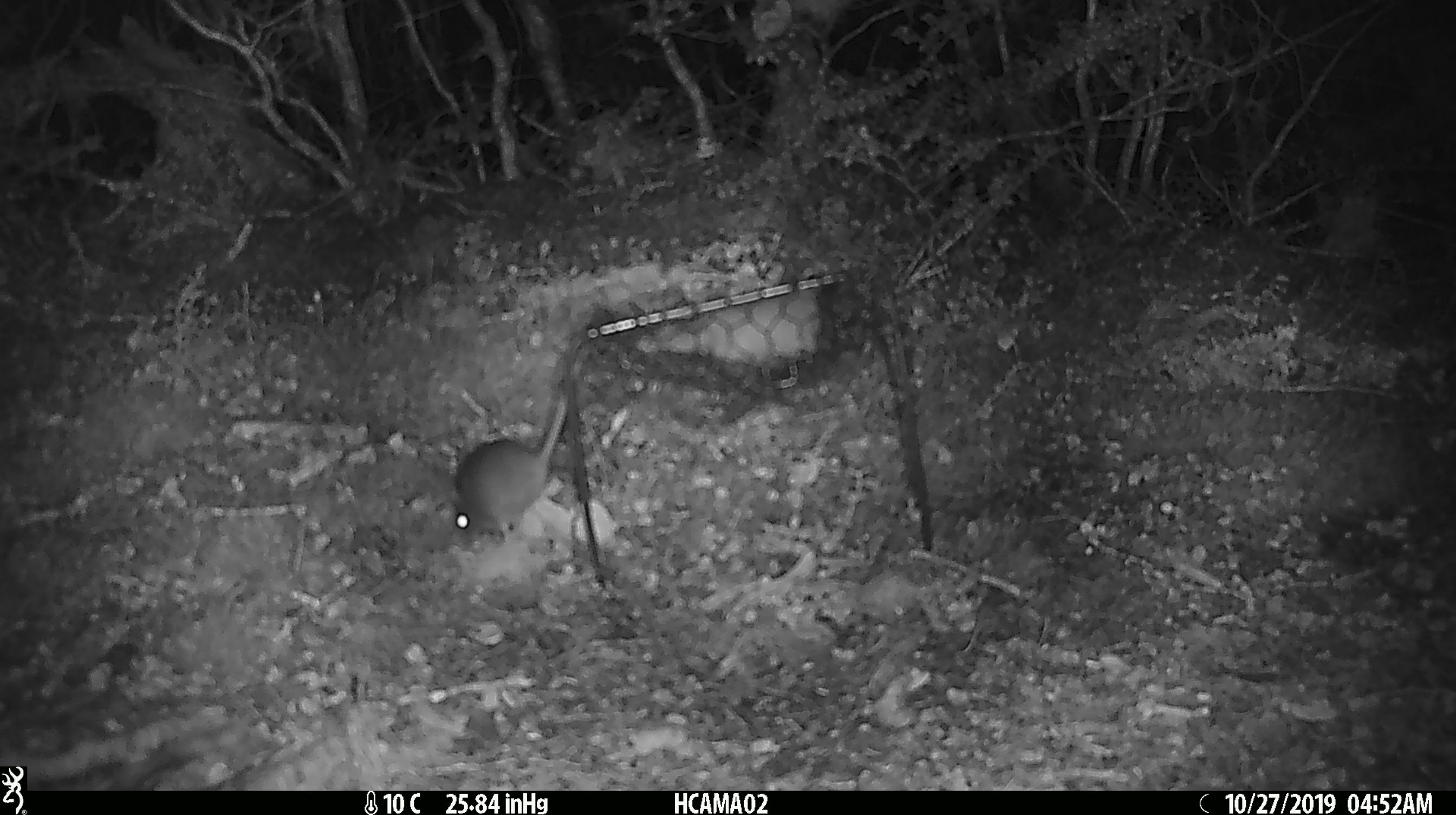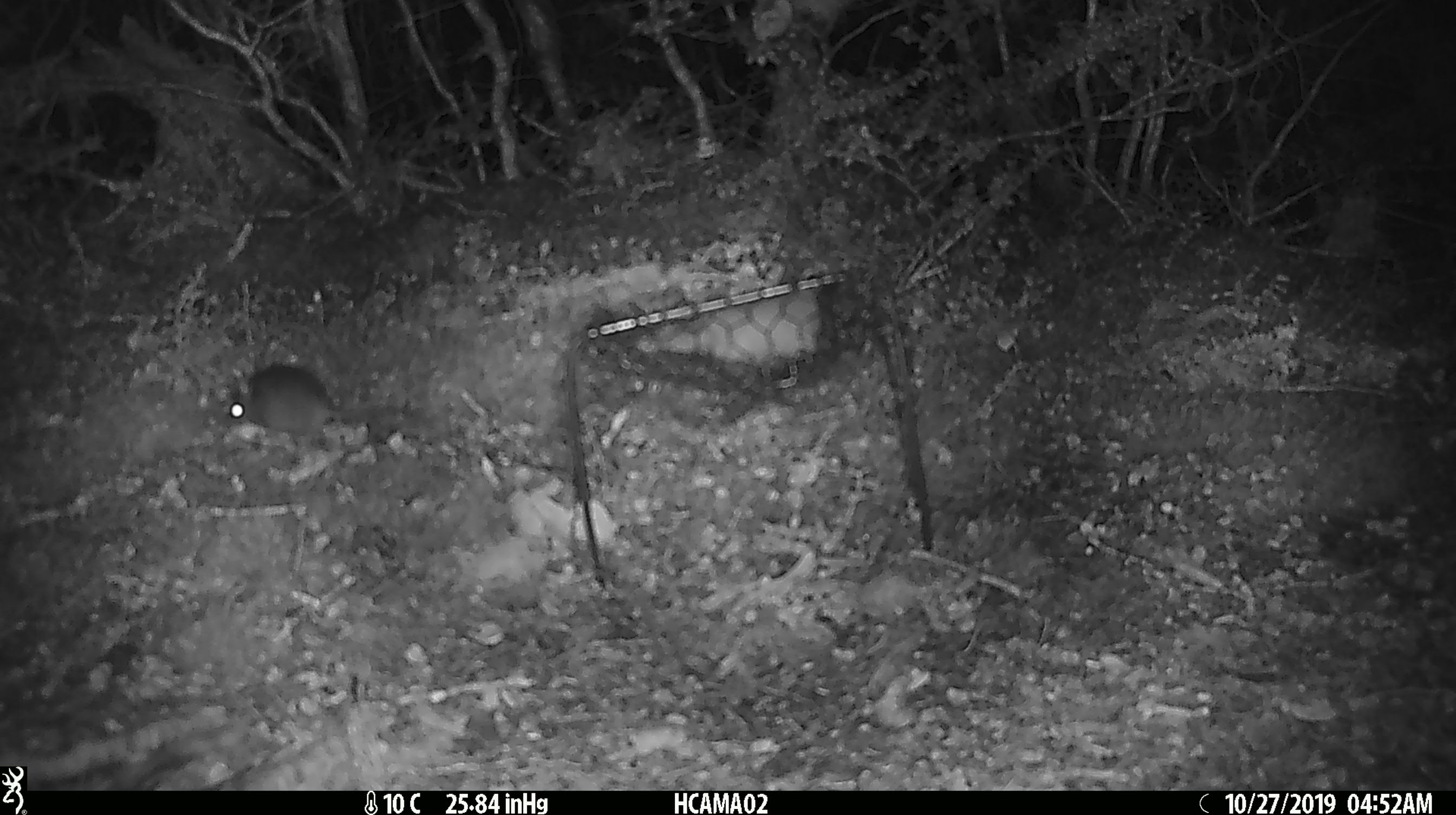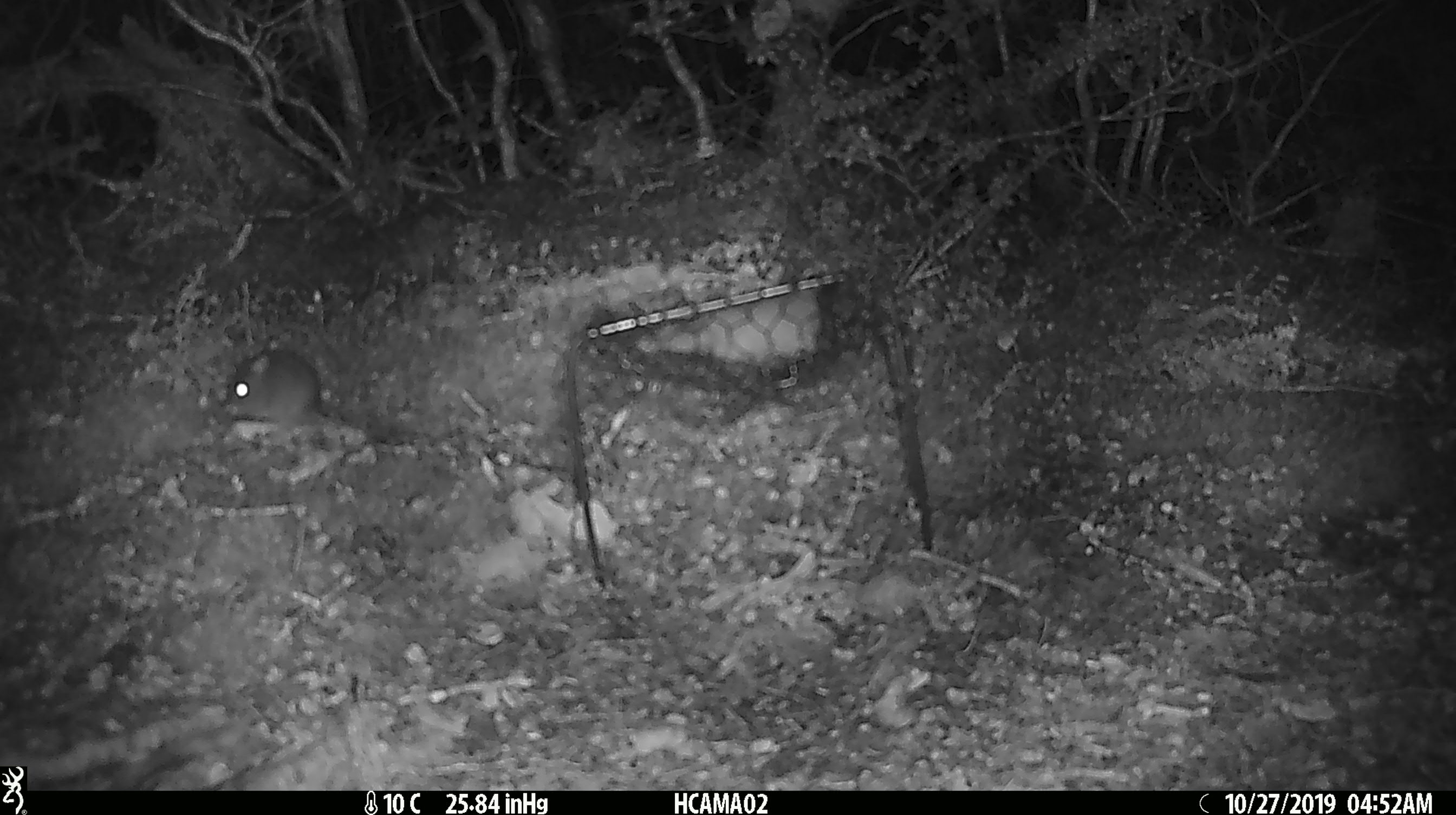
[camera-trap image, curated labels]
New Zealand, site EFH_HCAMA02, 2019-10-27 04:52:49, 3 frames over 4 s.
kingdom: Animalia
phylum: Chordata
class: Mammalia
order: Rodentia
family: Muridae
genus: Mus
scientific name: Mus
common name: mouse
Mouse (Mus).